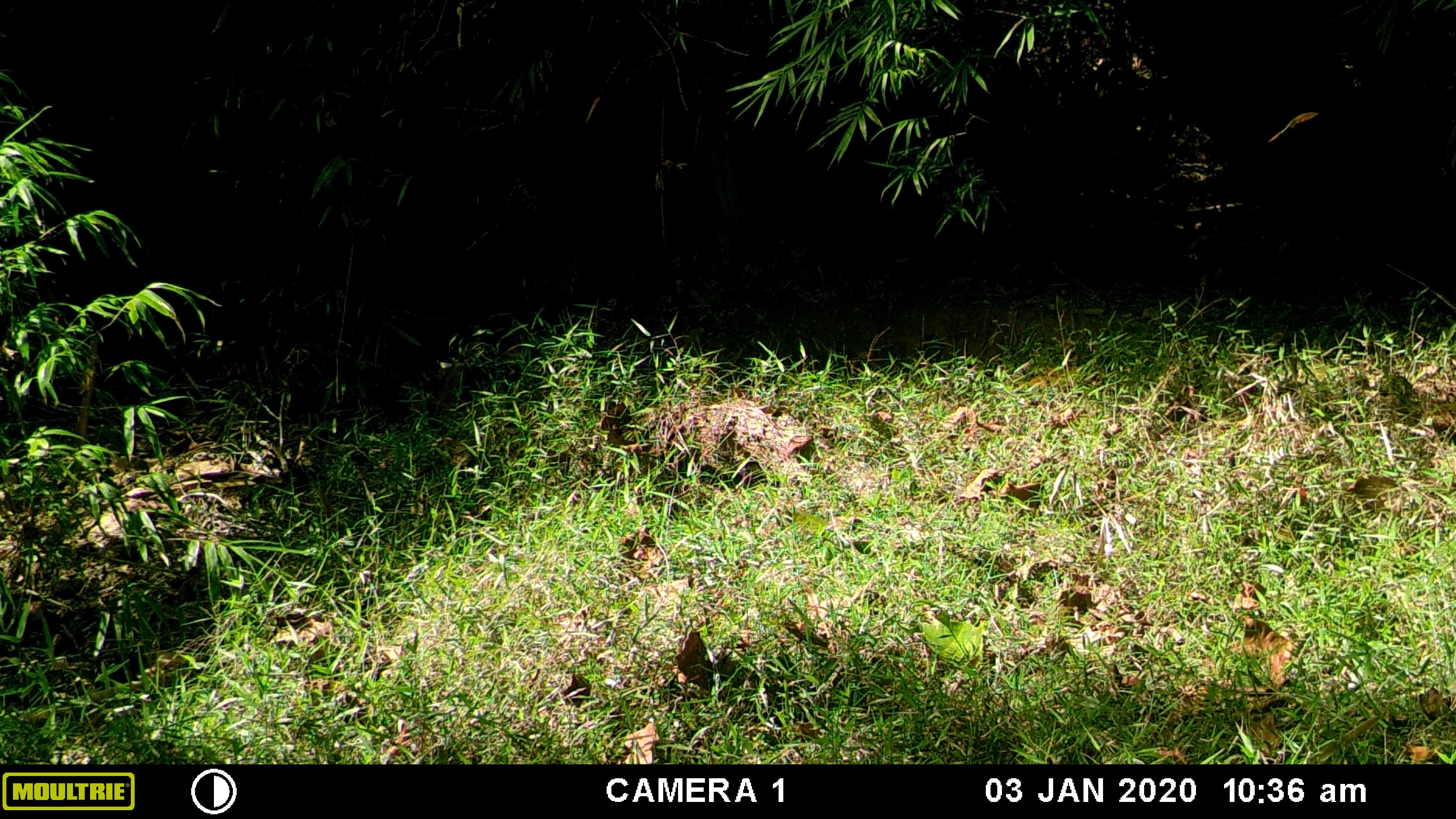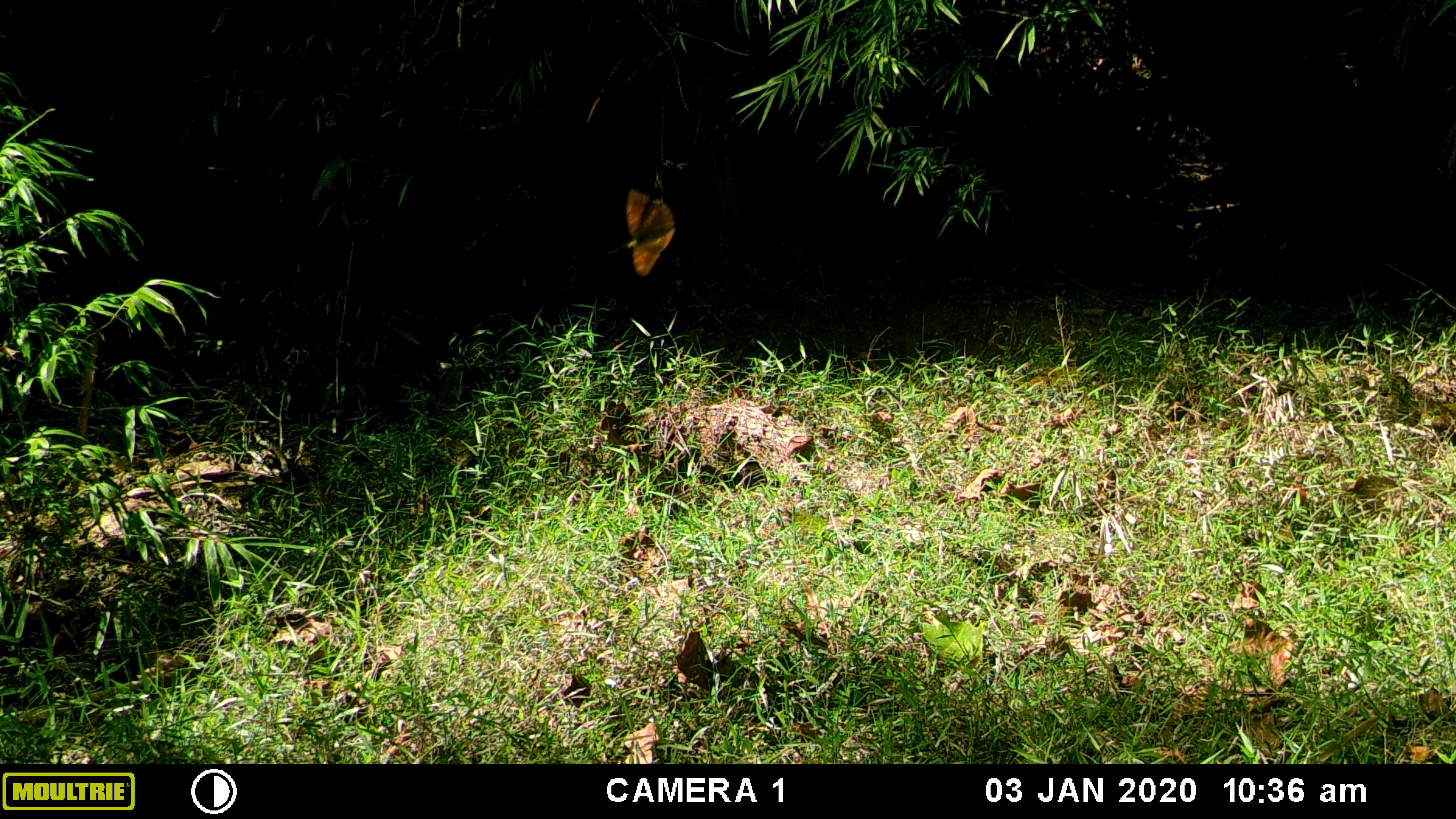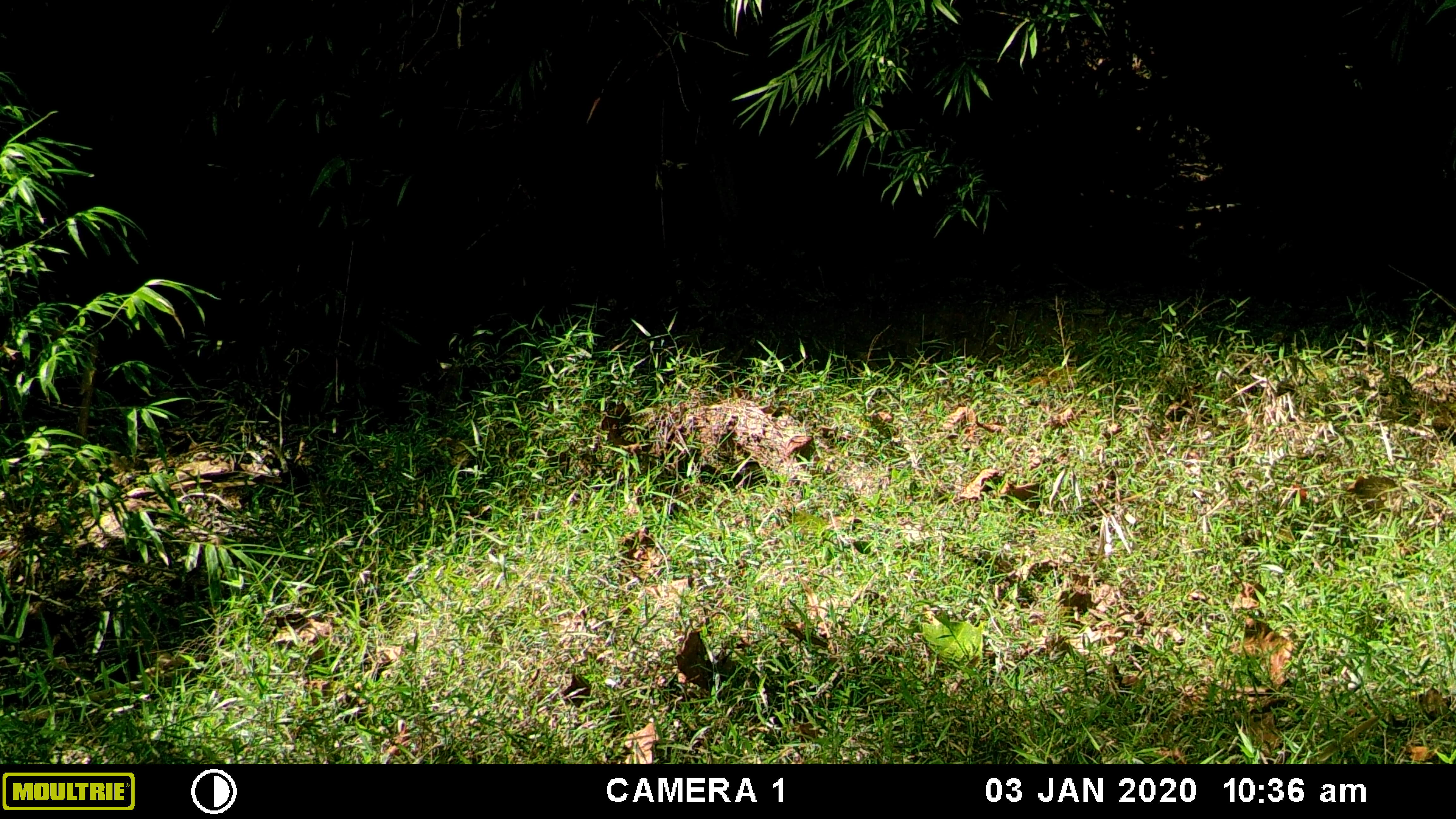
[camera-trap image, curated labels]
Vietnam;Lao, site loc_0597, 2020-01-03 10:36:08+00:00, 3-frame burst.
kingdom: Animalia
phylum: Arthropoda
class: Insecta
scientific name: Insecta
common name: insect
Insect (Insecta). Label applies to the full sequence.